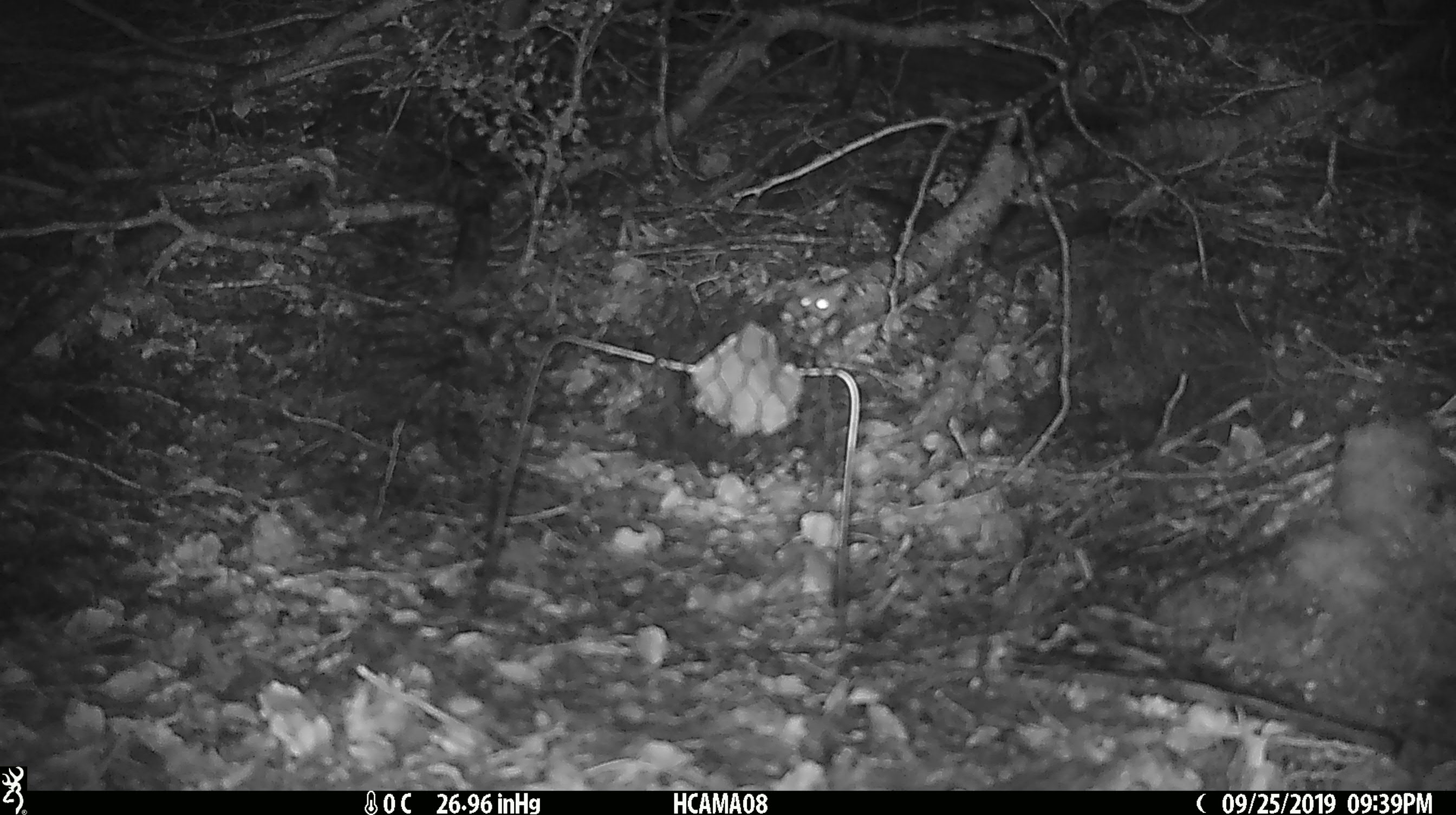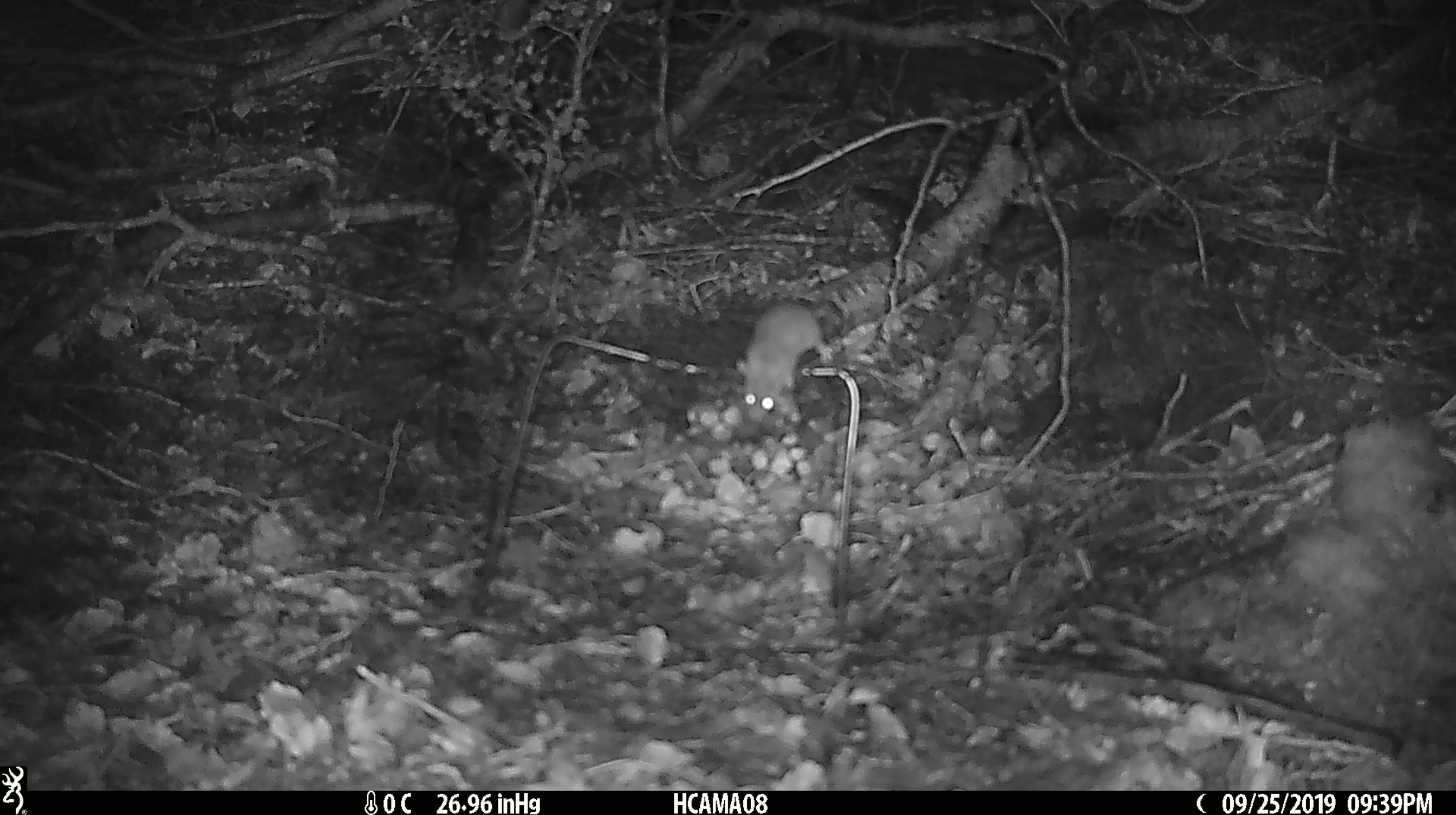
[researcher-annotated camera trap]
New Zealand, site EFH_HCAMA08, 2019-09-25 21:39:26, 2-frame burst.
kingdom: Animalia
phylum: Chordata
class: Mammalia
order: Rodentia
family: Muridae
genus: Mus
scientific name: Mus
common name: mouse